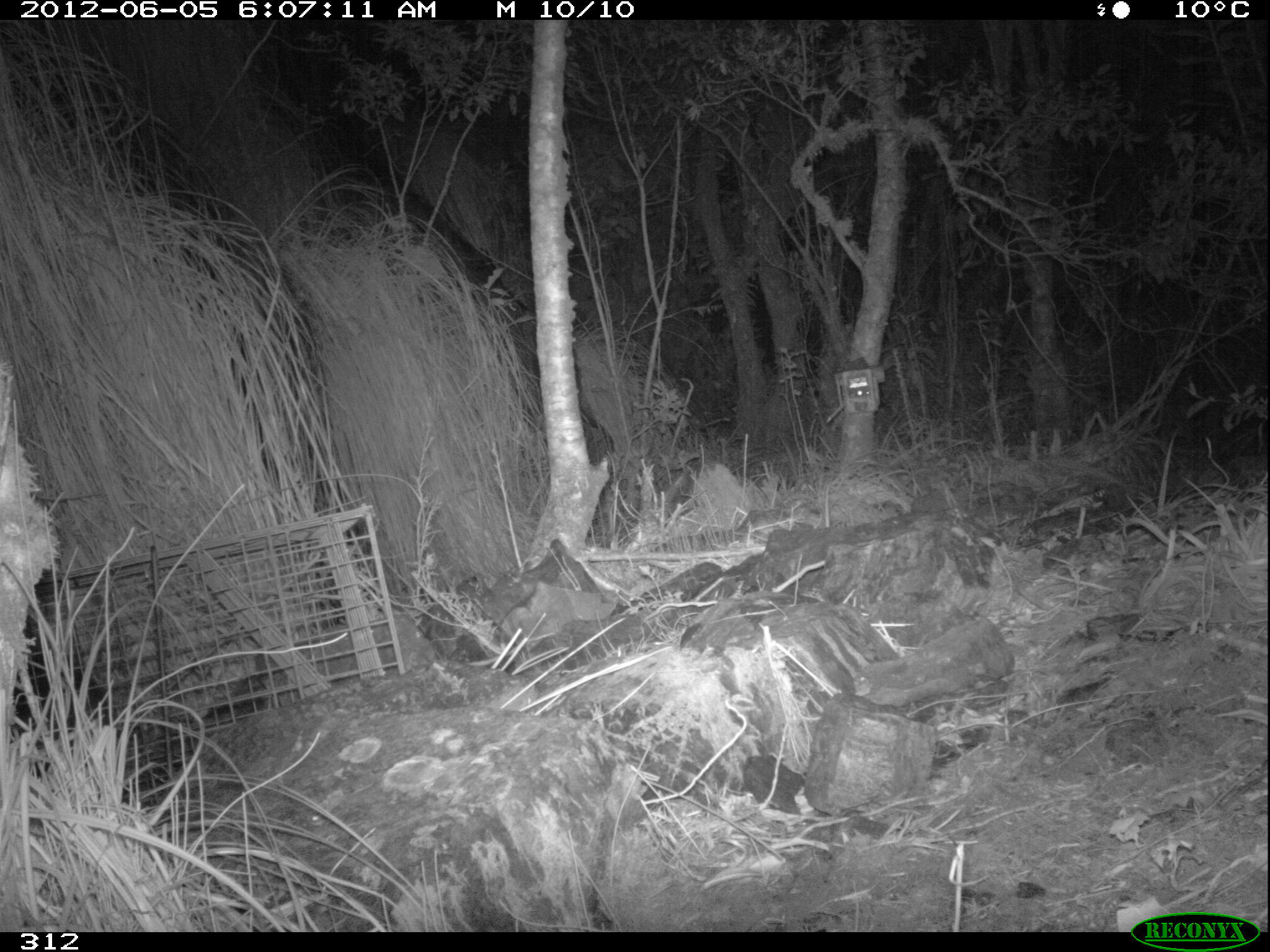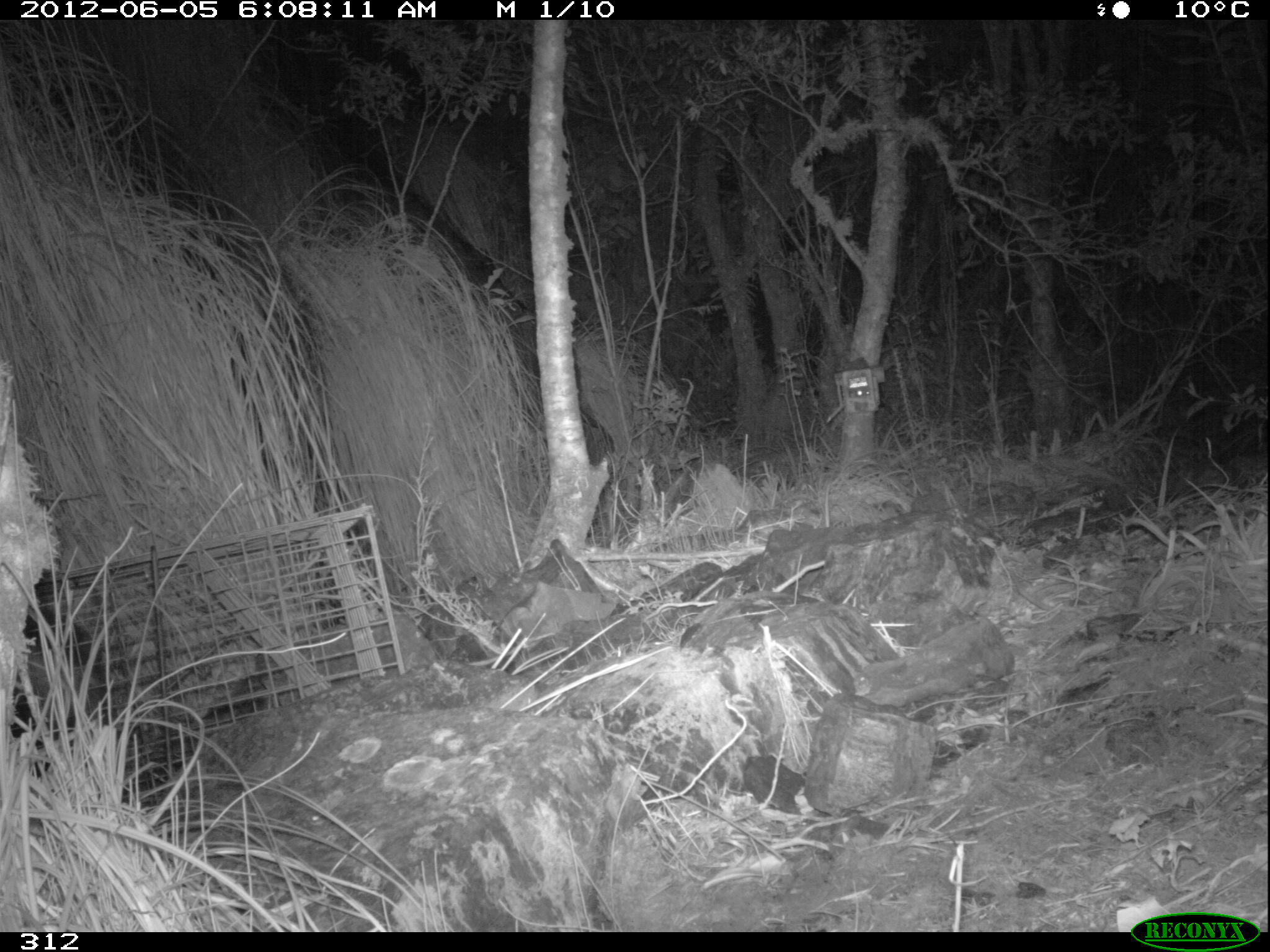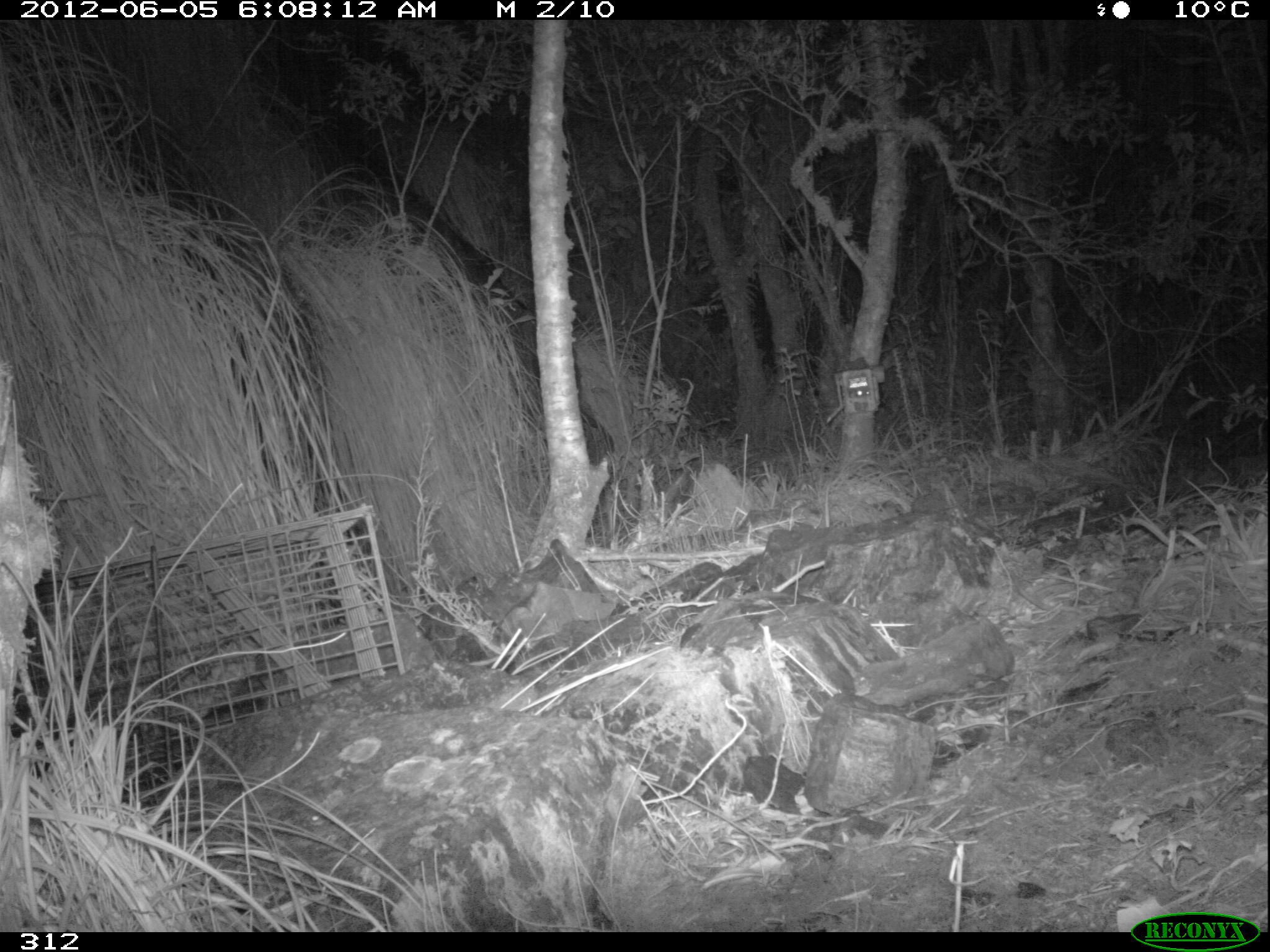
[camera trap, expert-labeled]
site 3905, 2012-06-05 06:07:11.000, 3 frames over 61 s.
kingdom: Animalia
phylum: Chordata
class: Mammalia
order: Didelphimorphia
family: Didelphidae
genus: Didelphis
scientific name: Didelphis pernigra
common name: andean white-eared opossum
Didelphis pernigra (andean white-eared opossum).